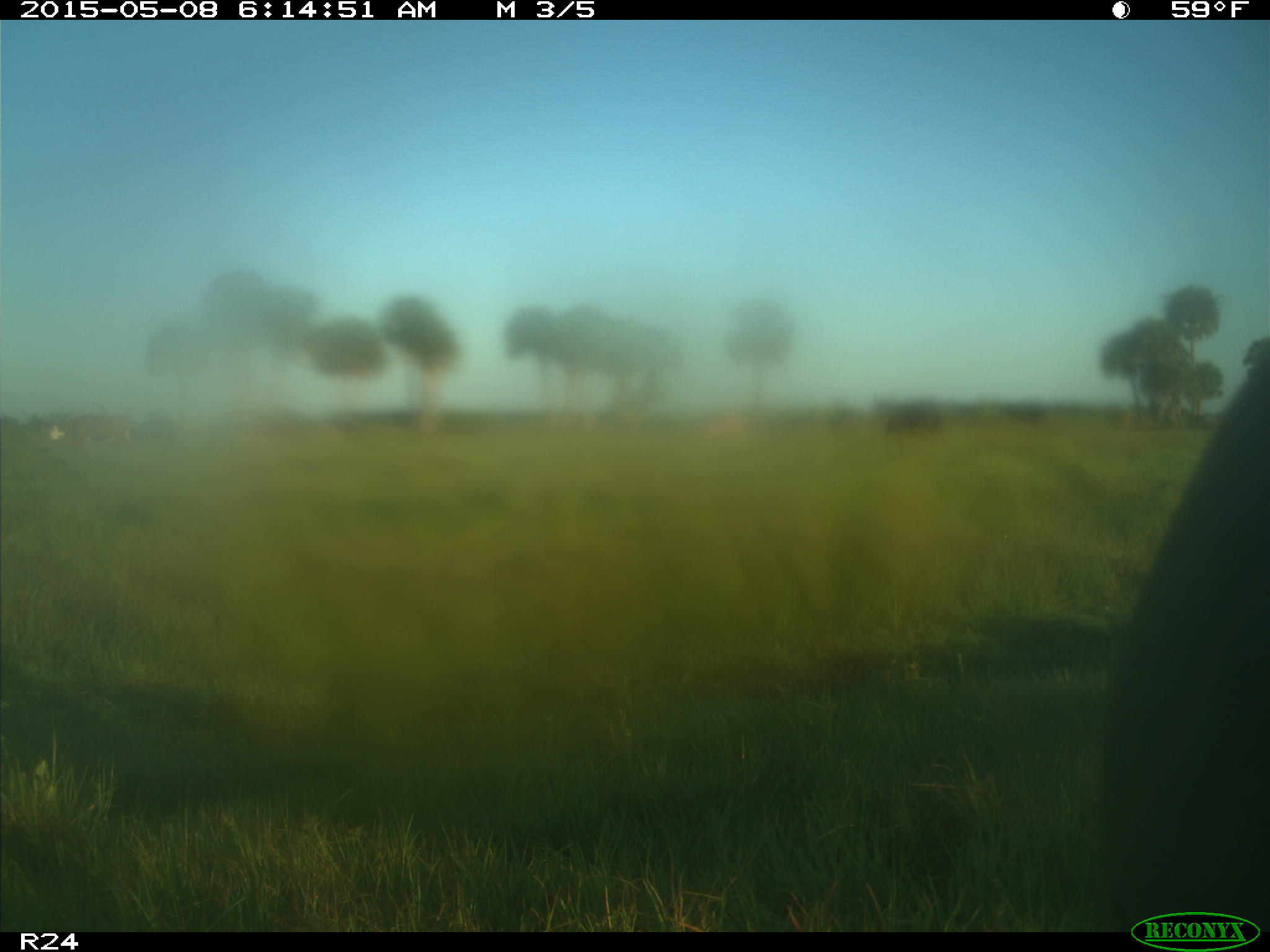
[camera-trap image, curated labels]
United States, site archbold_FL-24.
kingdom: Animalia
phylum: Chordata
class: Mammalia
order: Artiodactyla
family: Bovidae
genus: Bos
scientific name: Bos taurus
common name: domestic cow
Bos taurus (domestic cow).